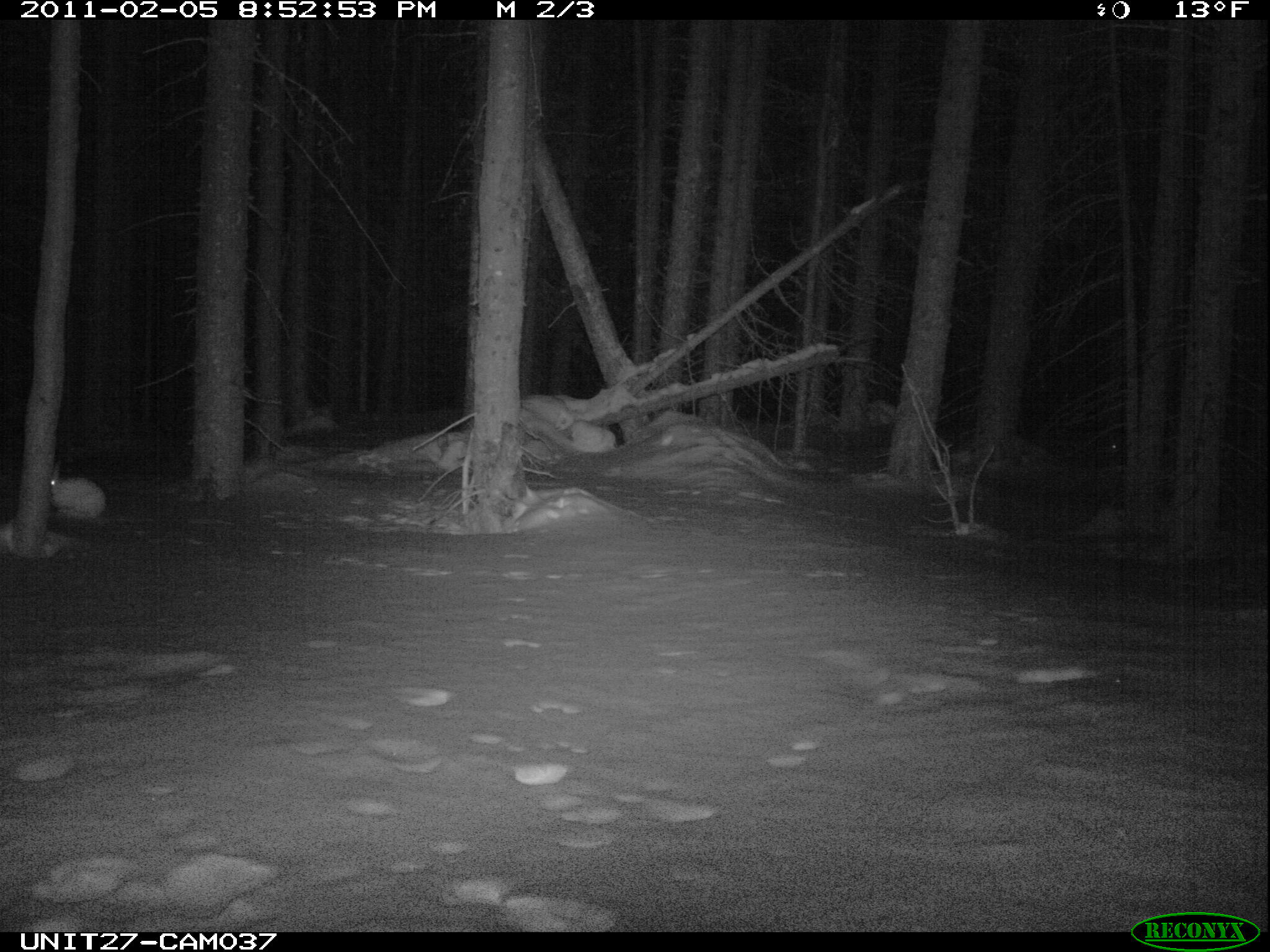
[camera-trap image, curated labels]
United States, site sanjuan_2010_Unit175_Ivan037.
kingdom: Animalia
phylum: Chordata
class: Mammalia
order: Lagomorpha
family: Leporidae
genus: Lepus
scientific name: Lepus americanus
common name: snowshoe hare